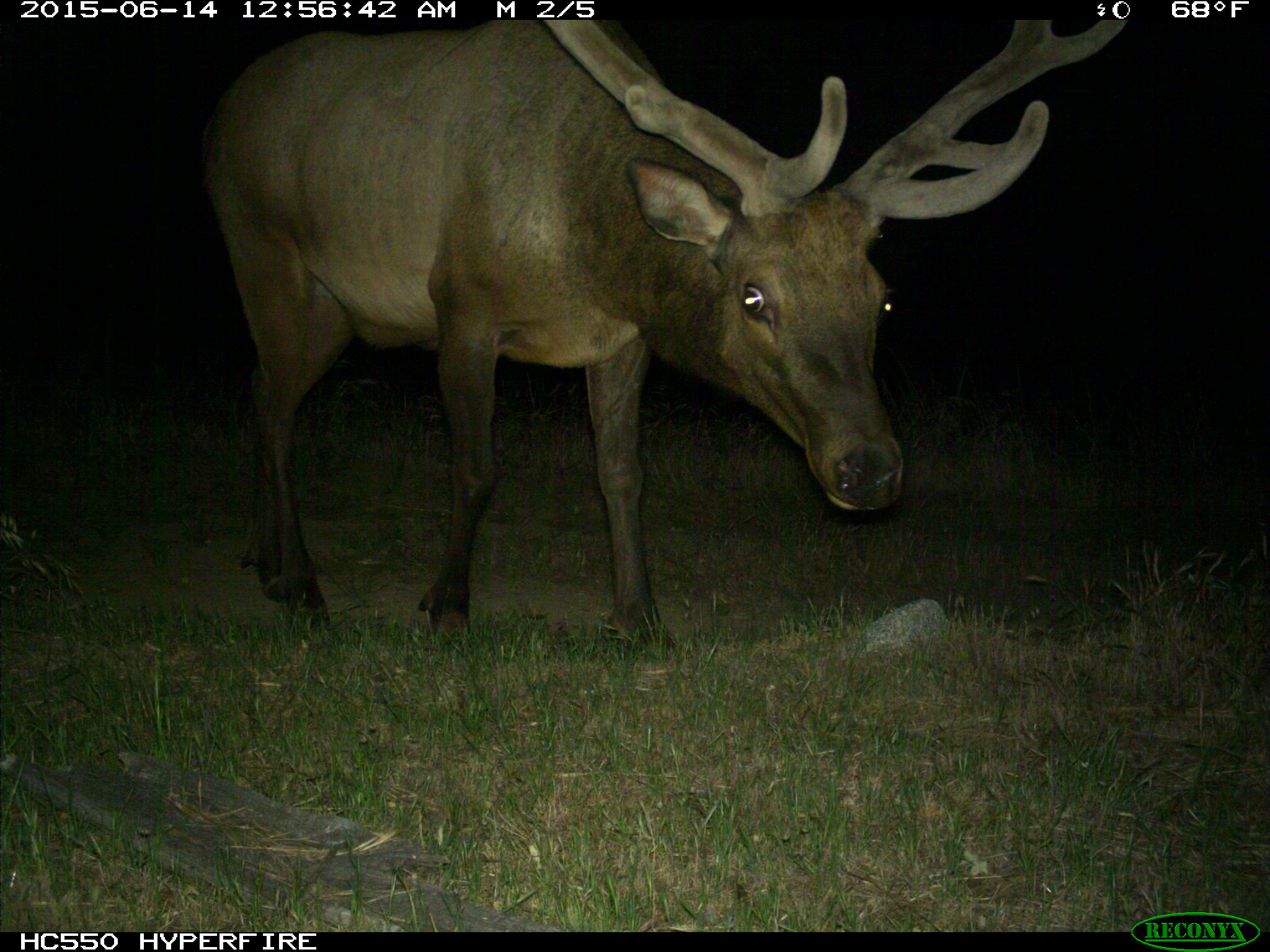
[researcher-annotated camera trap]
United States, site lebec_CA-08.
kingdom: Animalia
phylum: Chordata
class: Mammalia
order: Artiodactyla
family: Cervidae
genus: Cervus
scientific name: Cervus canadensis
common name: elk